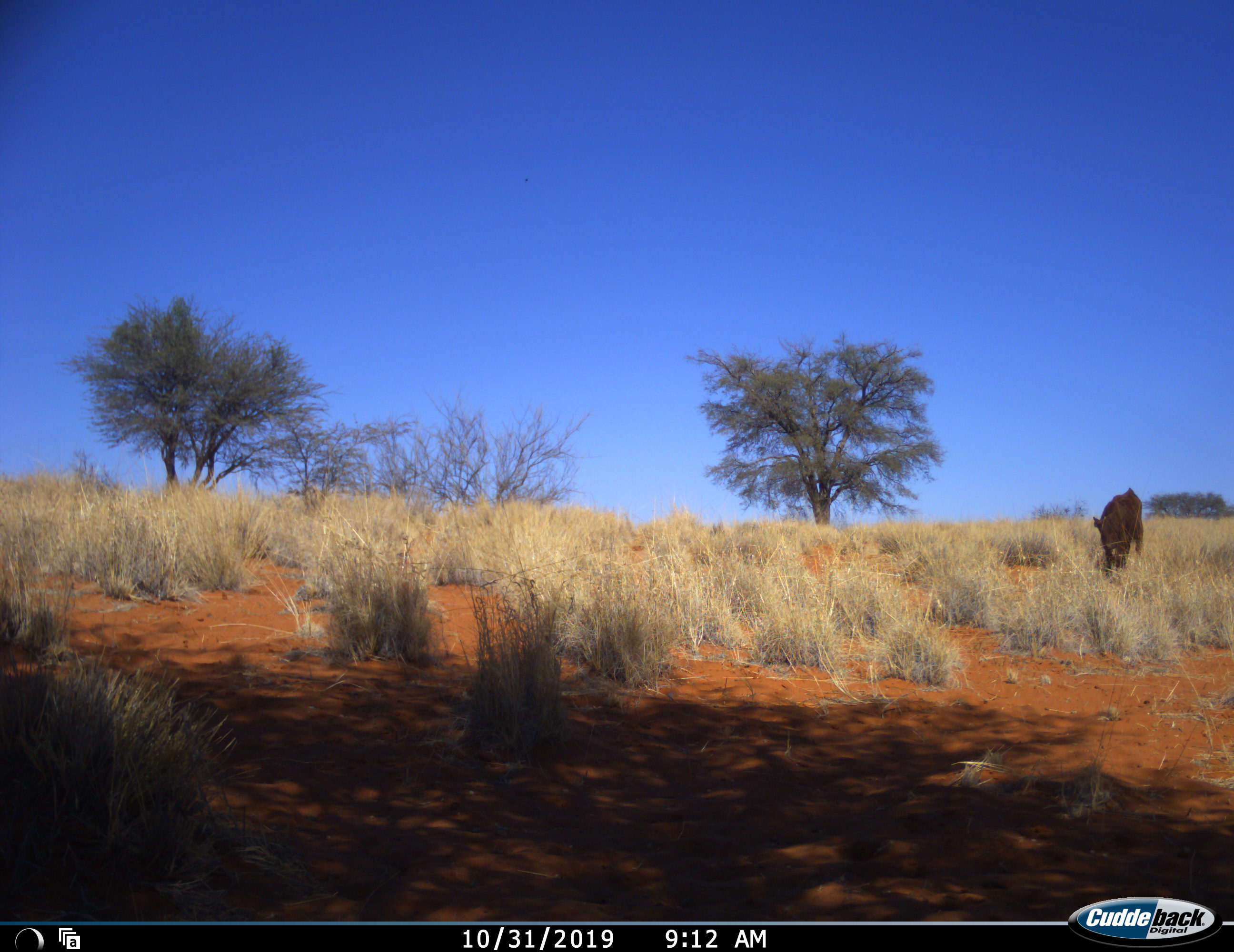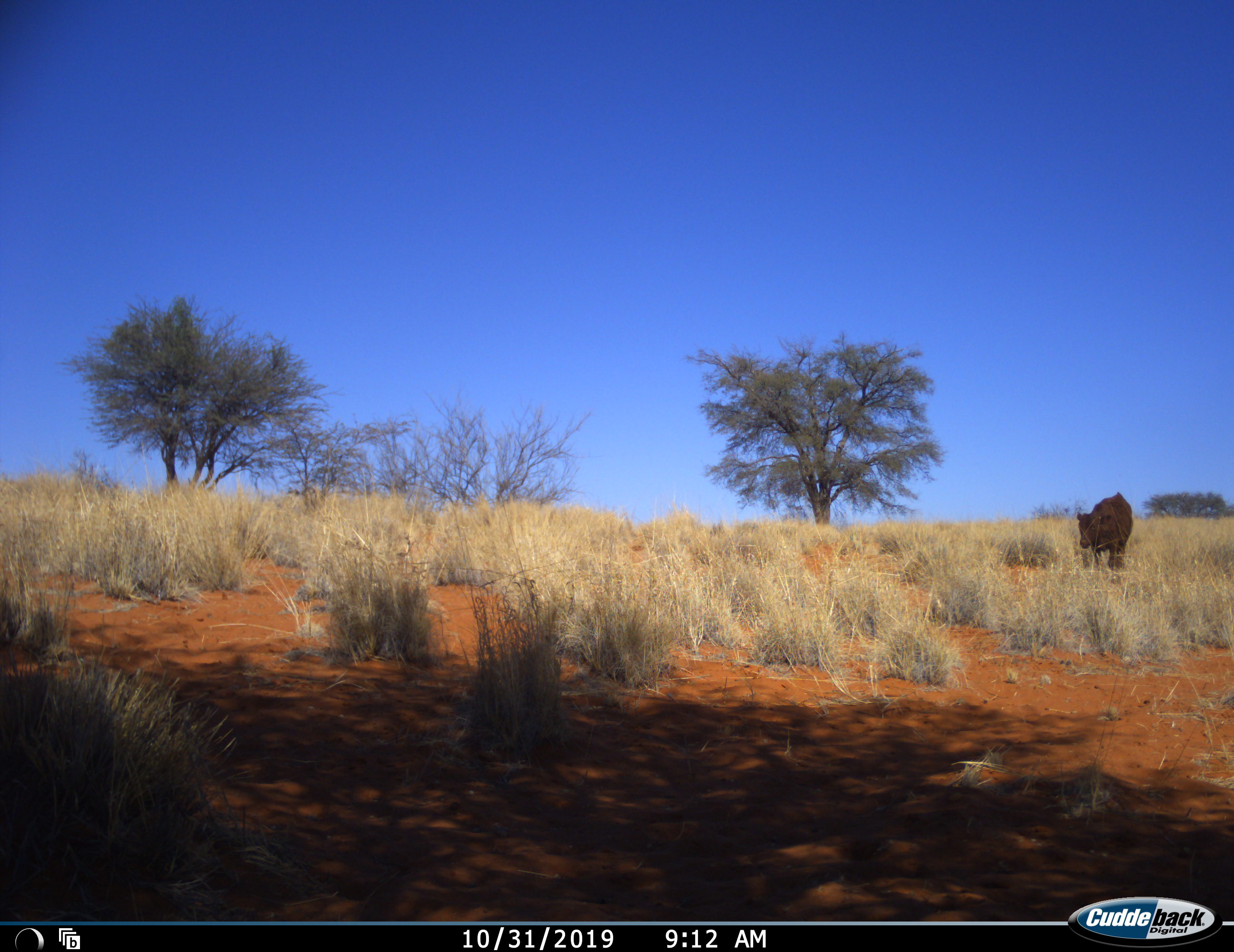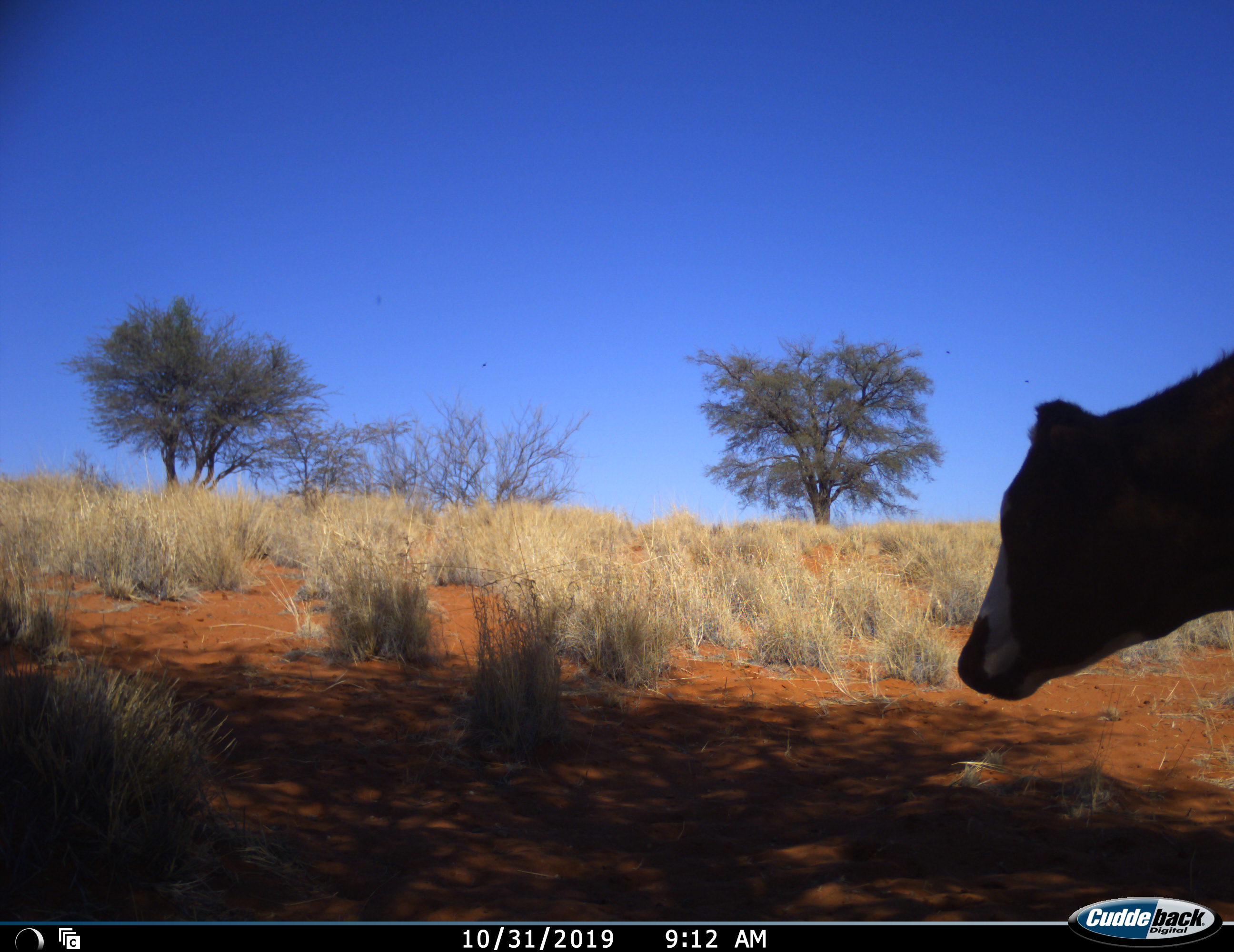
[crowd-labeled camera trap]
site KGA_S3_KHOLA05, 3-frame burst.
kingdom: Animalia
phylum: Chordata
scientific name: Vertebrata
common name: domestic animal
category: domesticanimal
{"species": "domesticanimal (domestic animal) (Vertebrata)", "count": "2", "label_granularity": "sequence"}